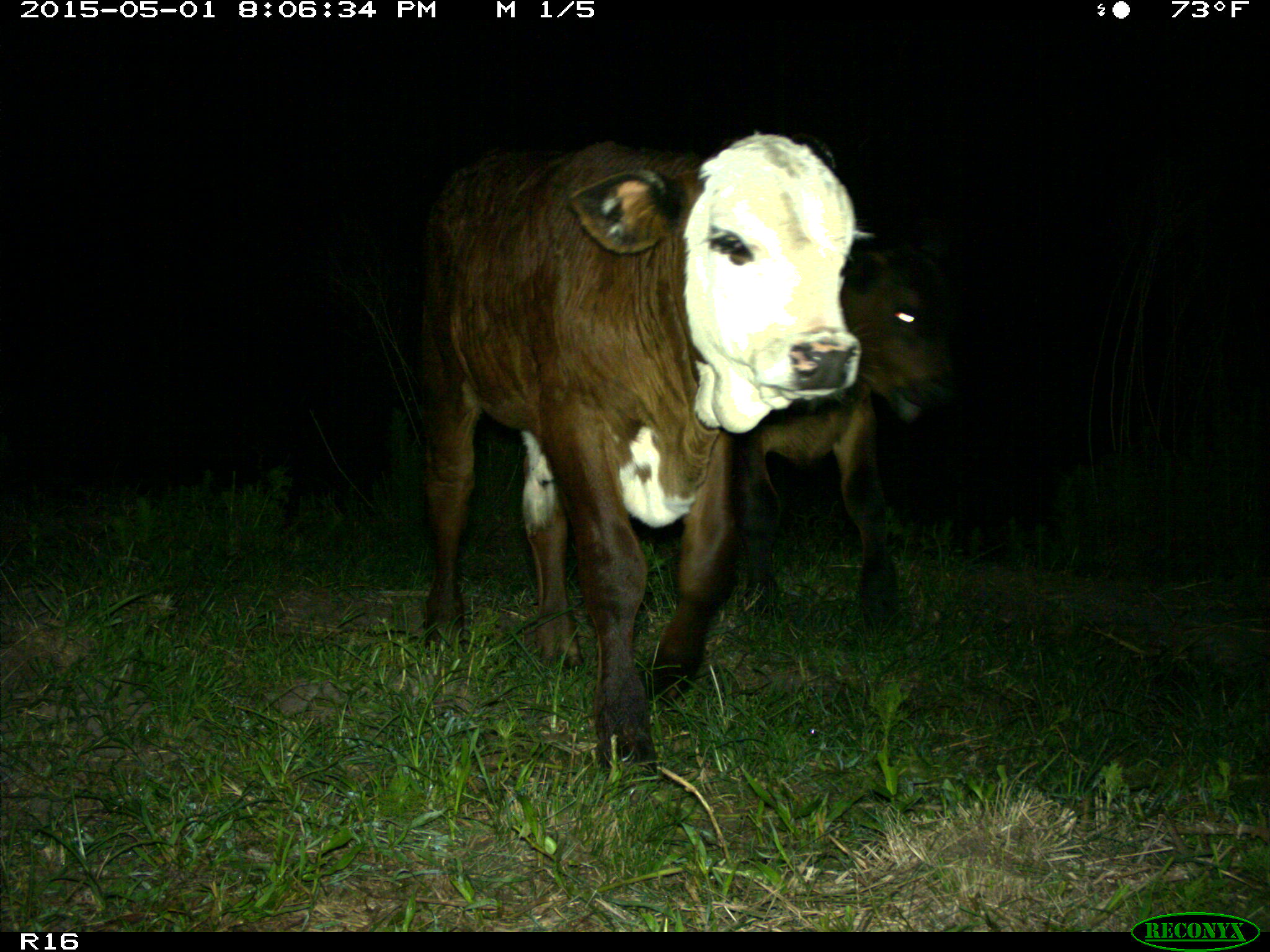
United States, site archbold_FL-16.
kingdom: Animalia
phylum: Chordata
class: Mammalia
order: Artiodactyla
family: Bovidae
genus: Bos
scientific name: Bos taurus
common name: domestic cow